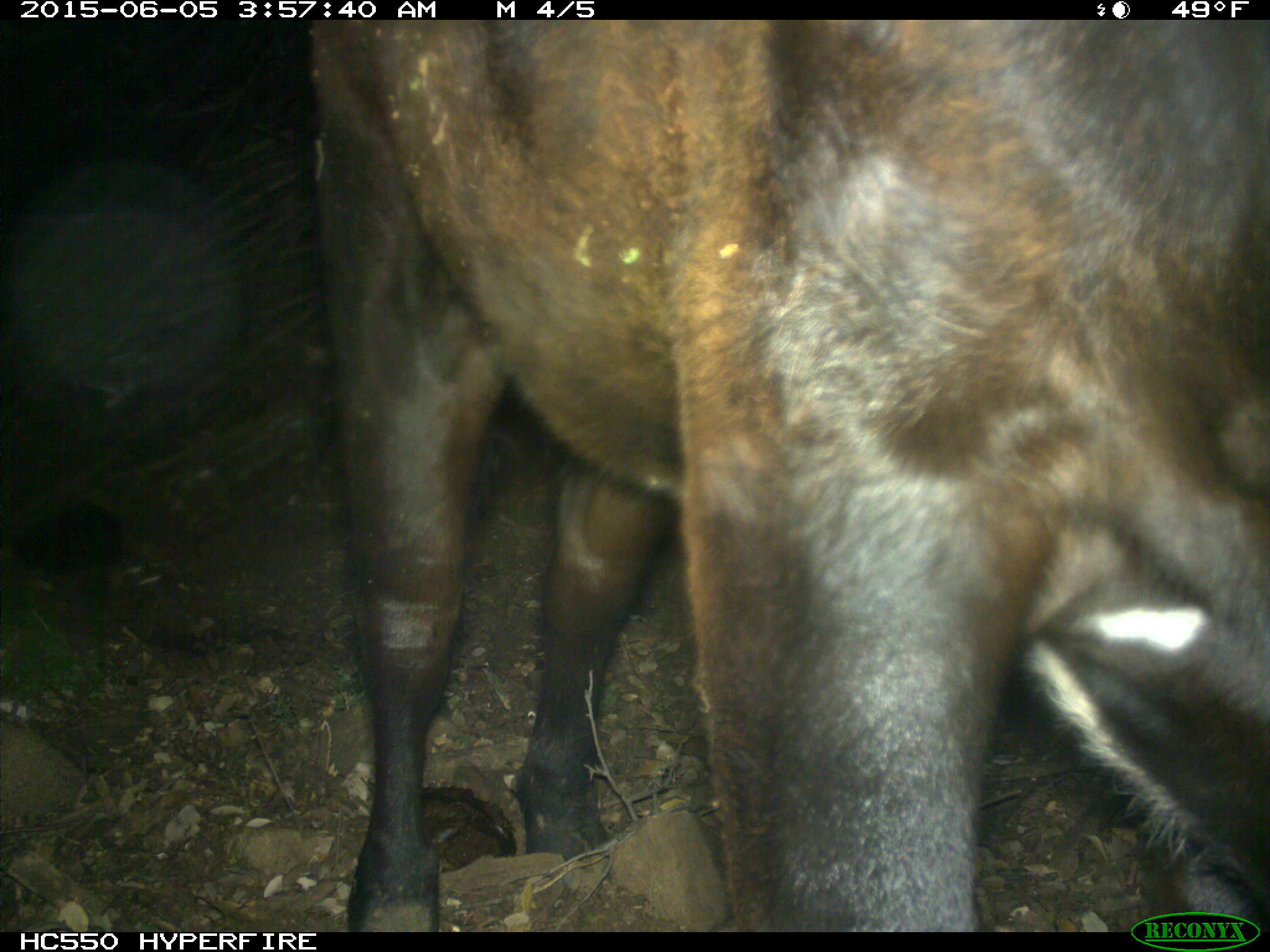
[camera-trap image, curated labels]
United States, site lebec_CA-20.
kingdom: Animalia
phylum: Chordata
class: Mammalia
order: Artiodactyla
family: Bovidae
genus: Bos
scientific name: Bos taurus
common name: domestic cow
Bos taurus (domestic cow).